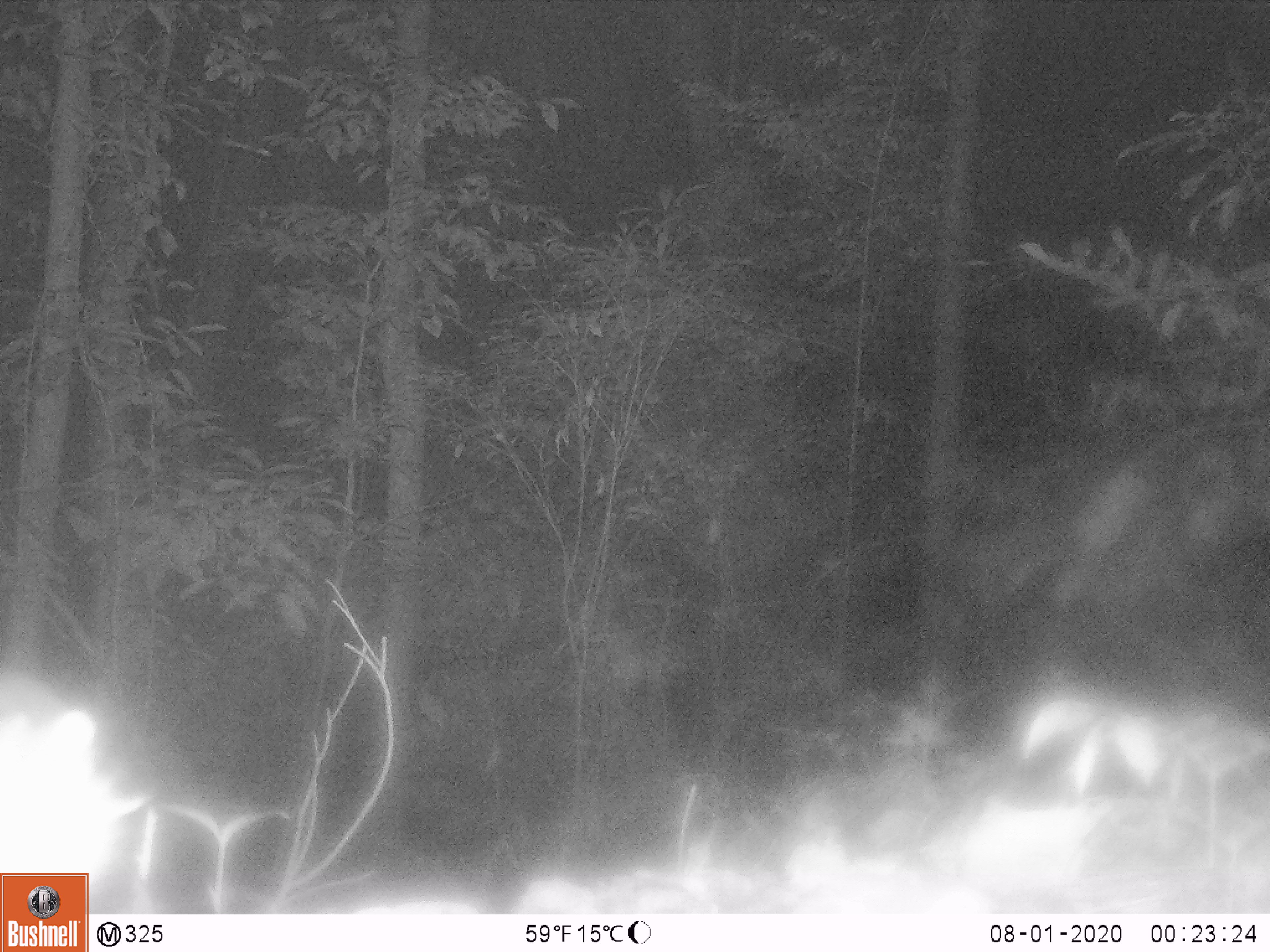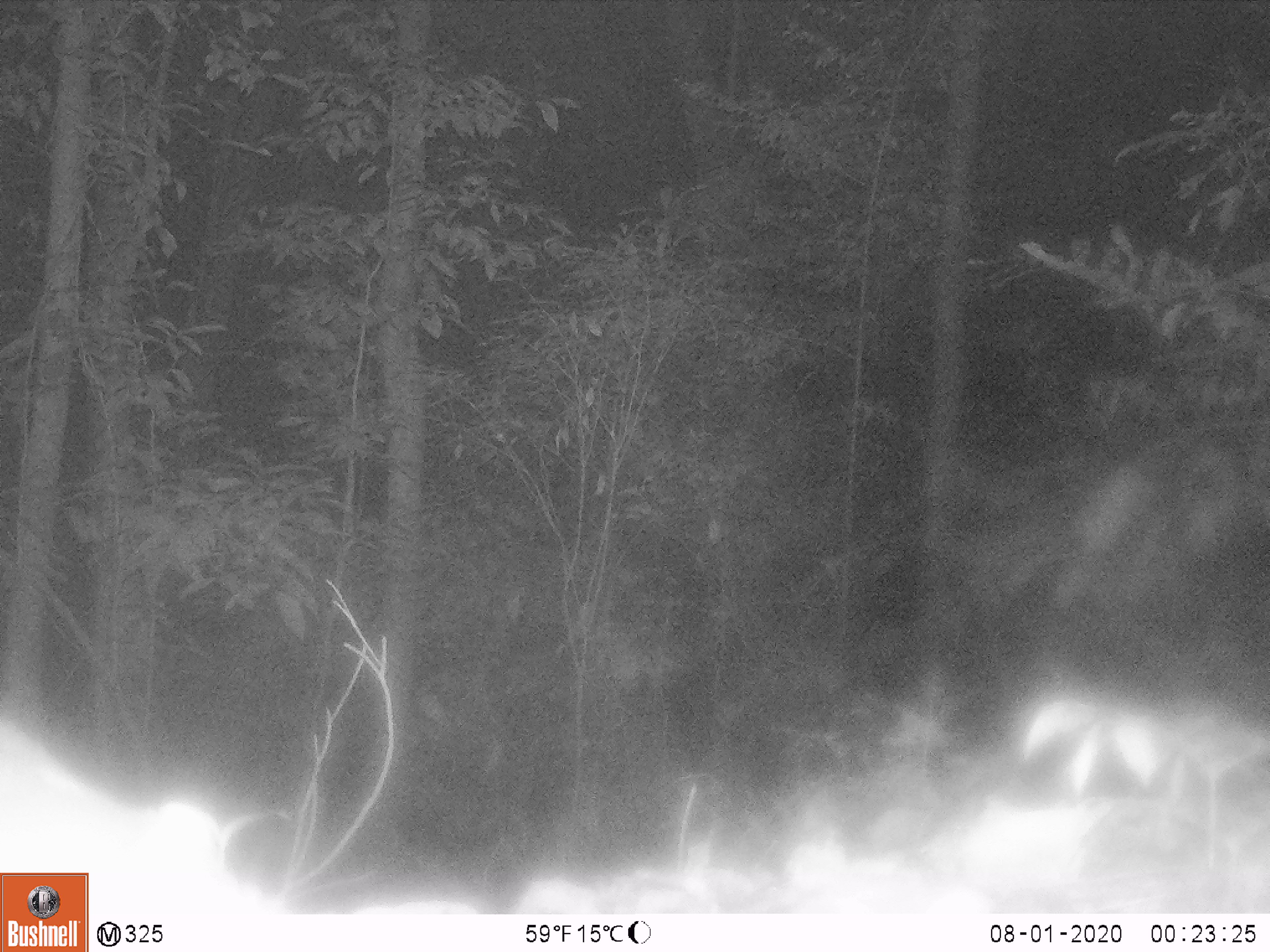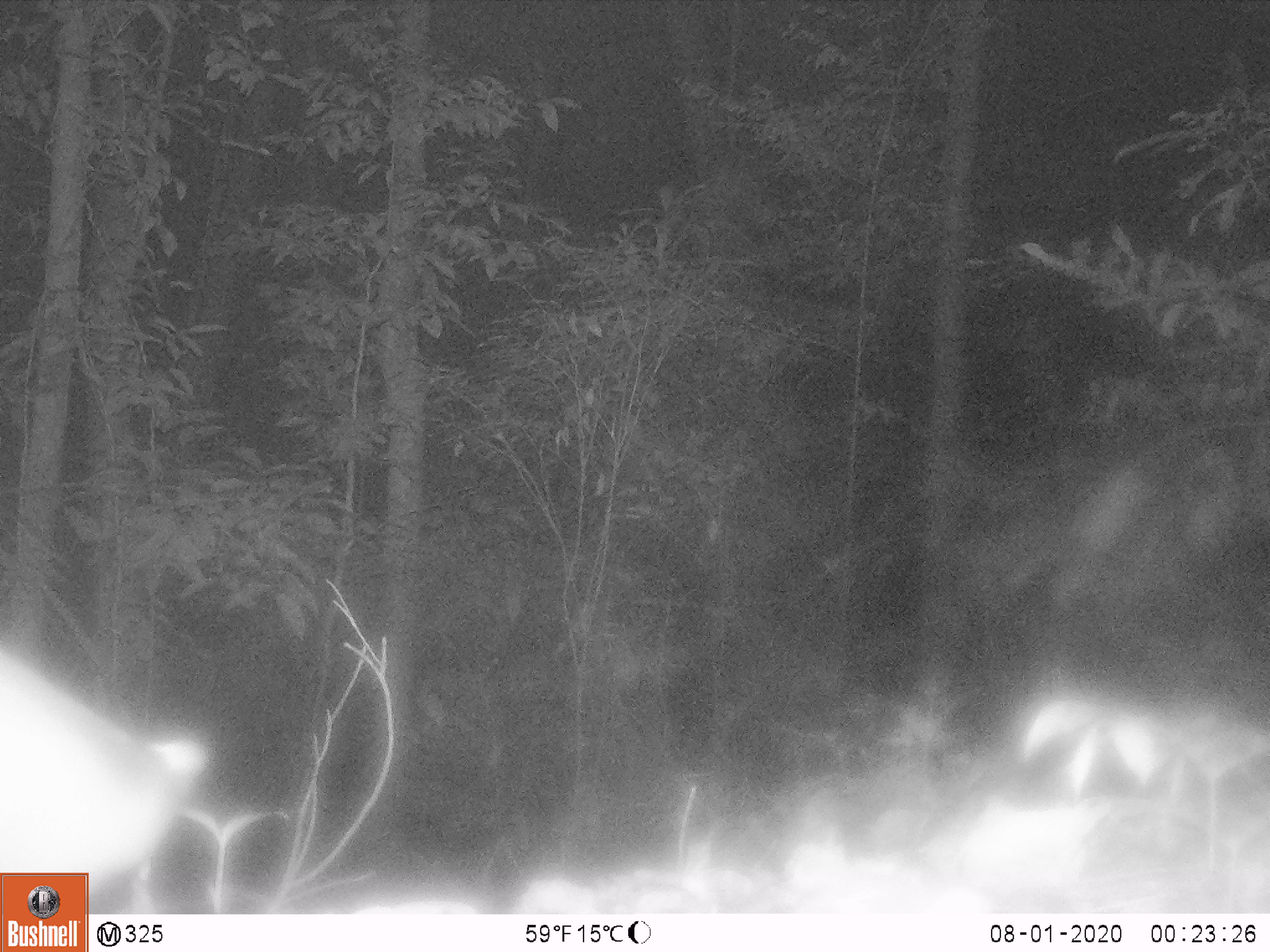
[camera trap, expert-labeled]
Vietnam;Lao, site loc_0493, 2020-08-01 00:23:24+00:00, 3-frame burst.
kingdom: Animalia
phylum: Chordata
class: Mammalia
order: Carnivora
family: Mustelidae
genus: Melogale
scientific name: Melogale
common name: ferret badger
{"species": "ferret badger (Melogale)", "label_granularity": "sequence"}